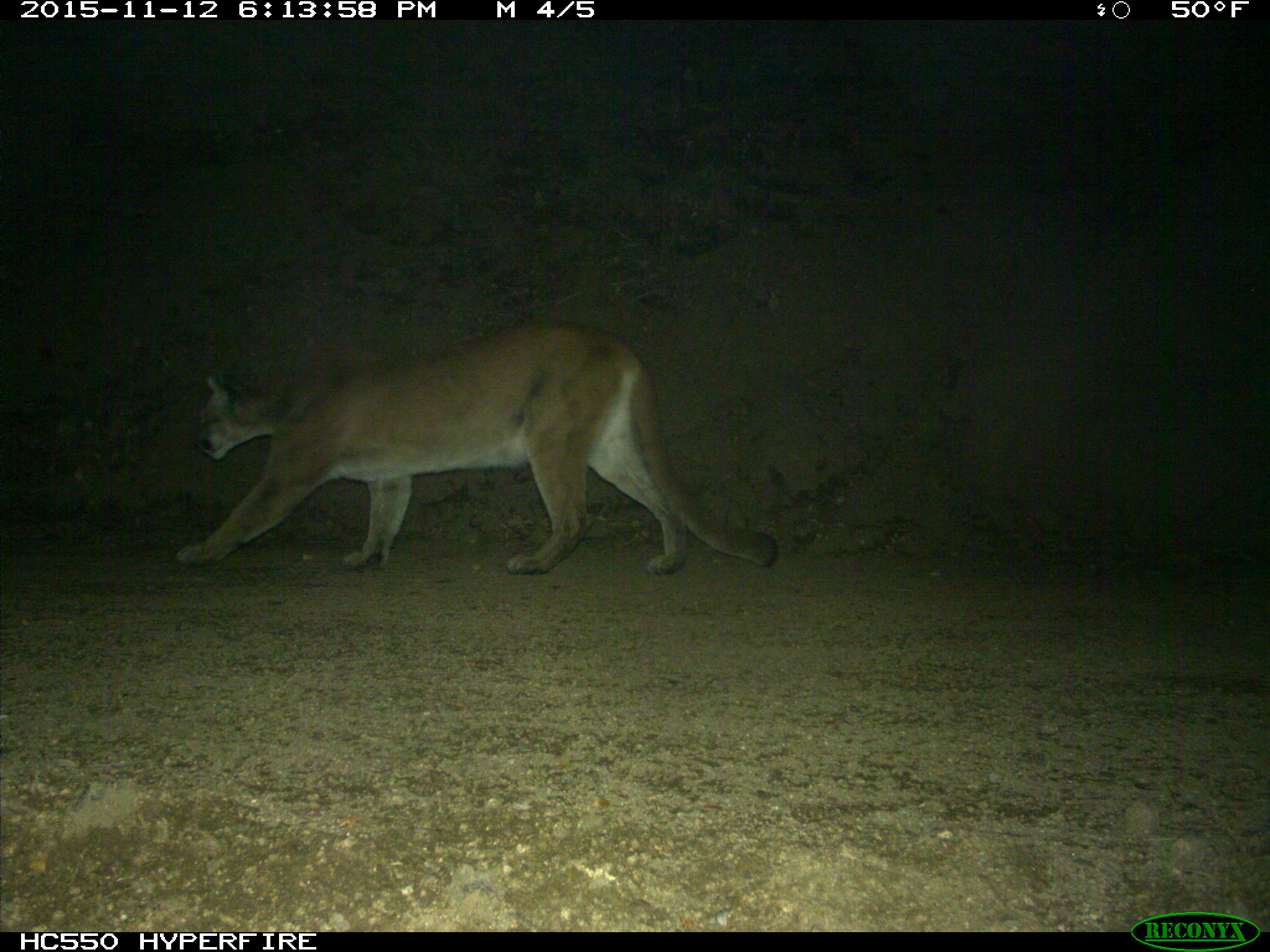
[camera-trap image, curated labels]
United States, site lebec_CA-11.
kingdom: Animalia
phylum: Chordata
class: Mammalia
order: Carnivora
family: Felidae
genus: Puma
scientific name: Puma concolor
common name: mountain lion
Puma concolor (mountain lion).